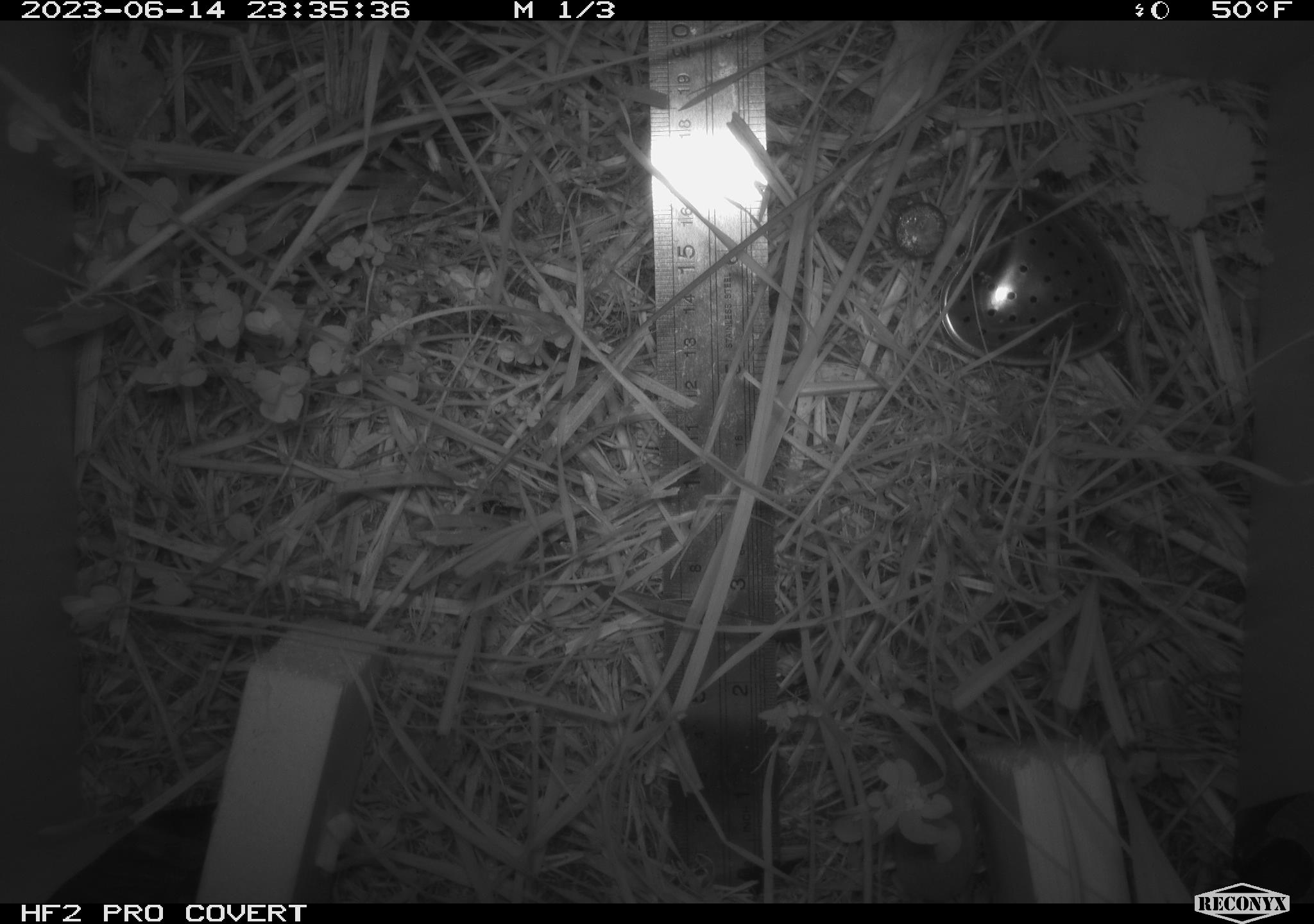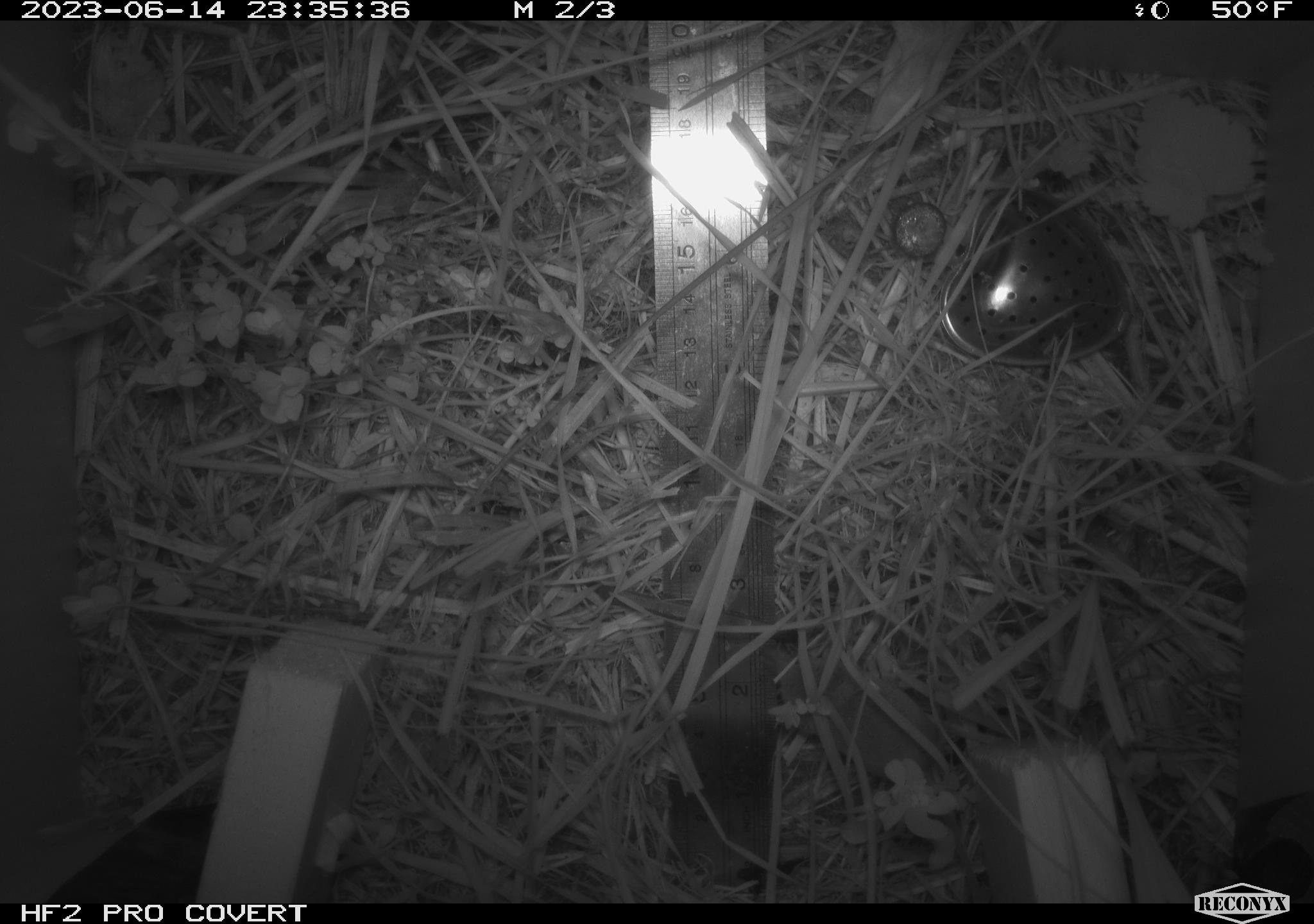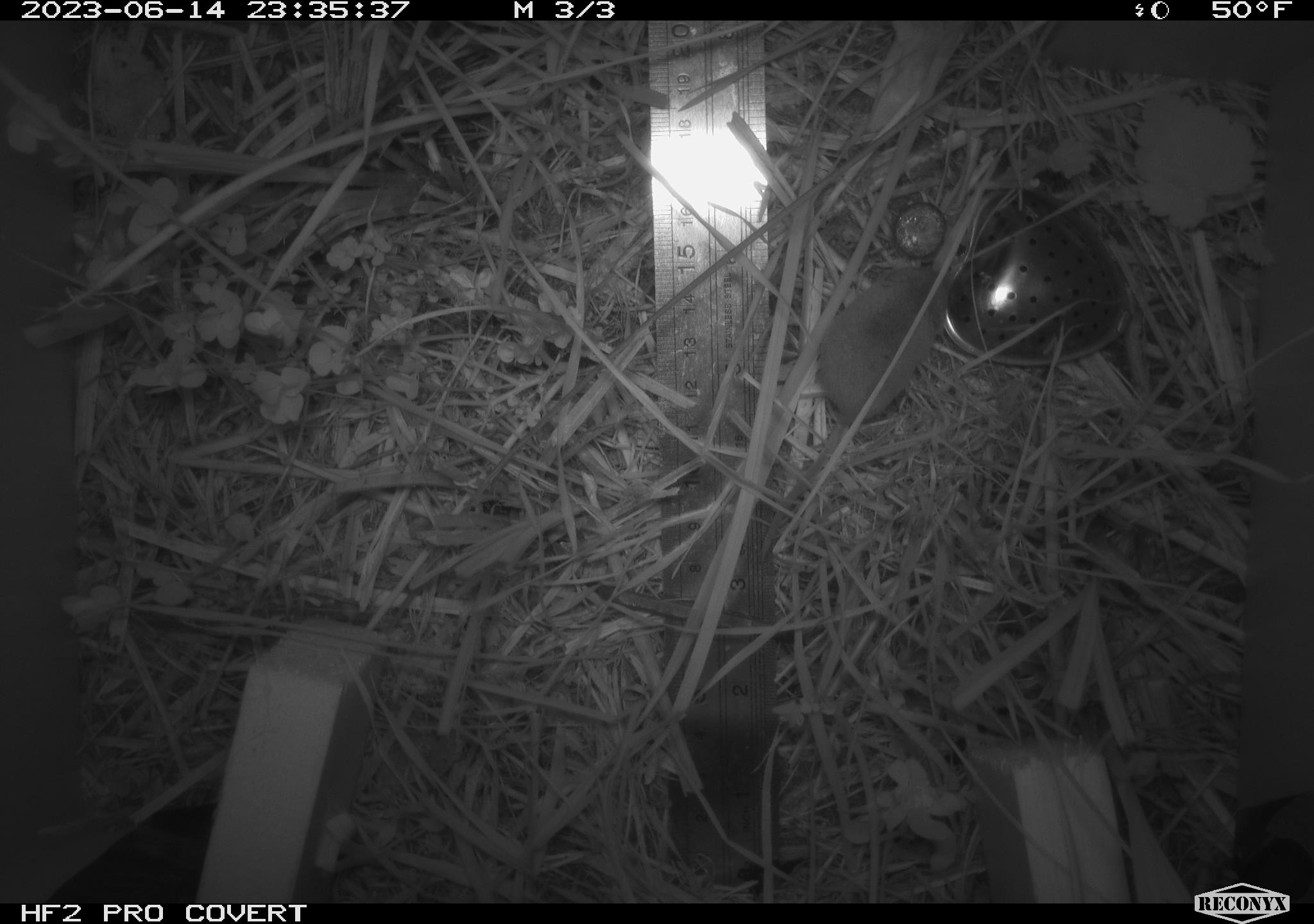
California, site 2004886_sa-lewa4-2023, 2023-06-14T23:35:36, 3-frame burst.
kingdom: Animalia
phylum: Chordata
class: Mammalia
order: Eulipotyphla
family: Soricidae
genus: Sorex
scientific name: Sorex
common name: long-tailed shrew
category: sorex species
Sorex species (long-tailed shrew) (Sorex).